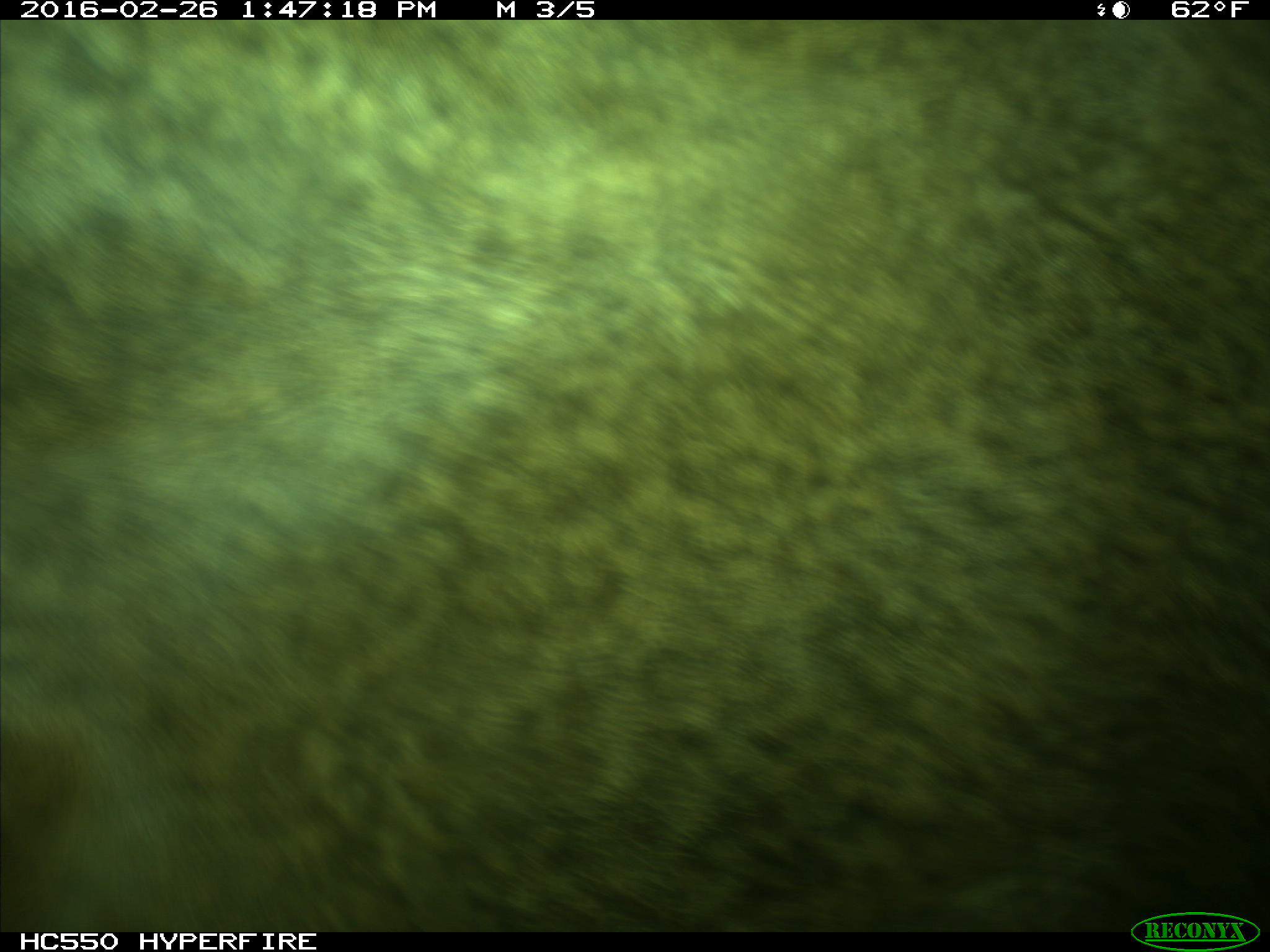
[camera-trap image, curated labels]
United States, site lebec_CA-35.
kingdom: Animalia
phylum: Chordata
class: Mammalia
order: Artiodactyla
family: Cervidae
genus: Cervus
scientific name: Cervus canadensis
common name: elk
Cervus canadensis (elk).